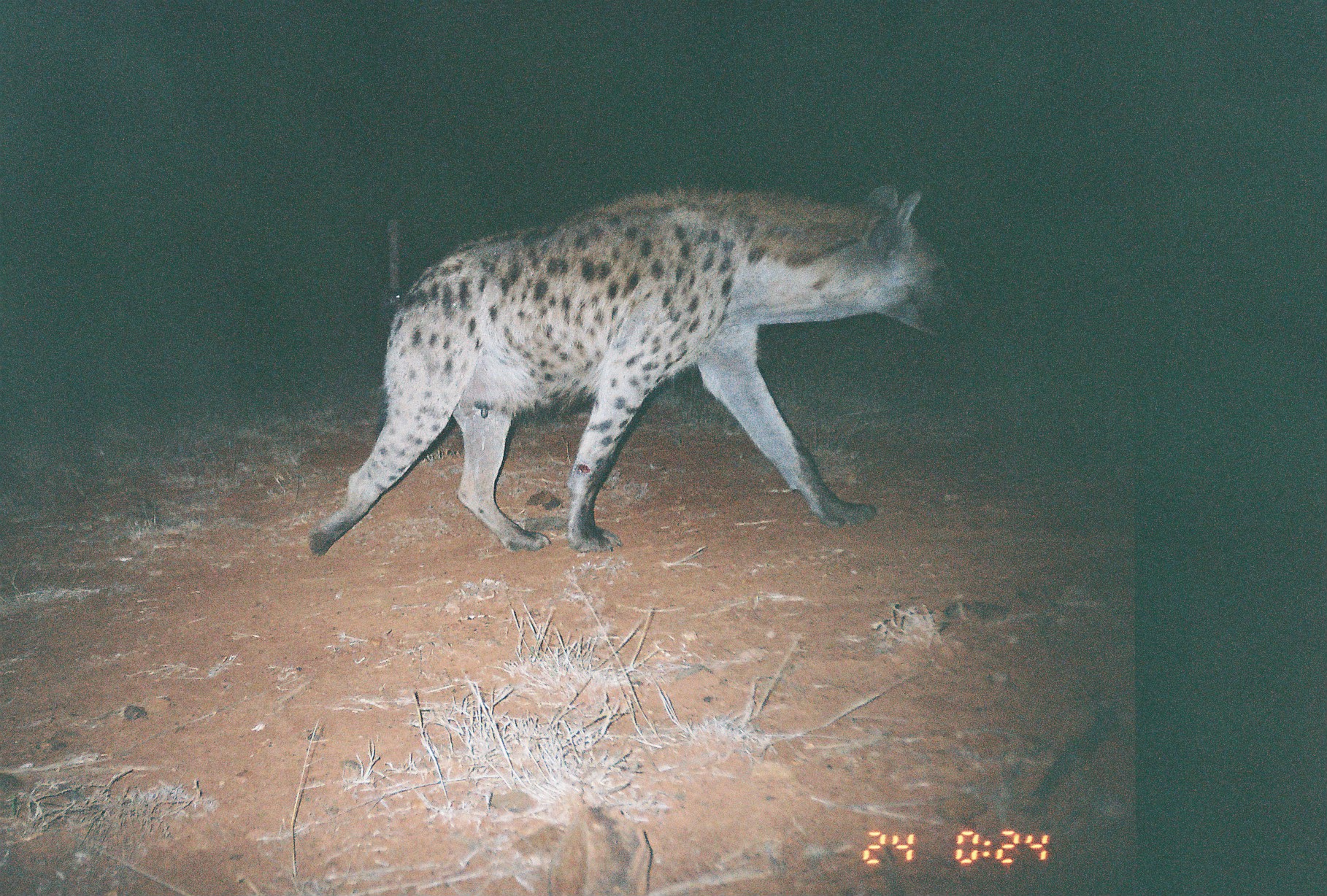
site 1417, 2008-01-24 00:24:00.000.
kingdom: Animalia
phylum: Chordata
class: Mammalia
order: Carnivora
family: Hyaenidae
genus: Crocuta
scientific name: Crocuta crocuta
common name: spotted hyena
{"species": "Crocuta crocuta (spotted hyena)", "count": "1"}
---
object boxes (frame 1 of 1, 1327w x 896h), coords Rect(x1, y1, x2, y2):
crocuta crocuta: Rect(305, 179, 974, 556)